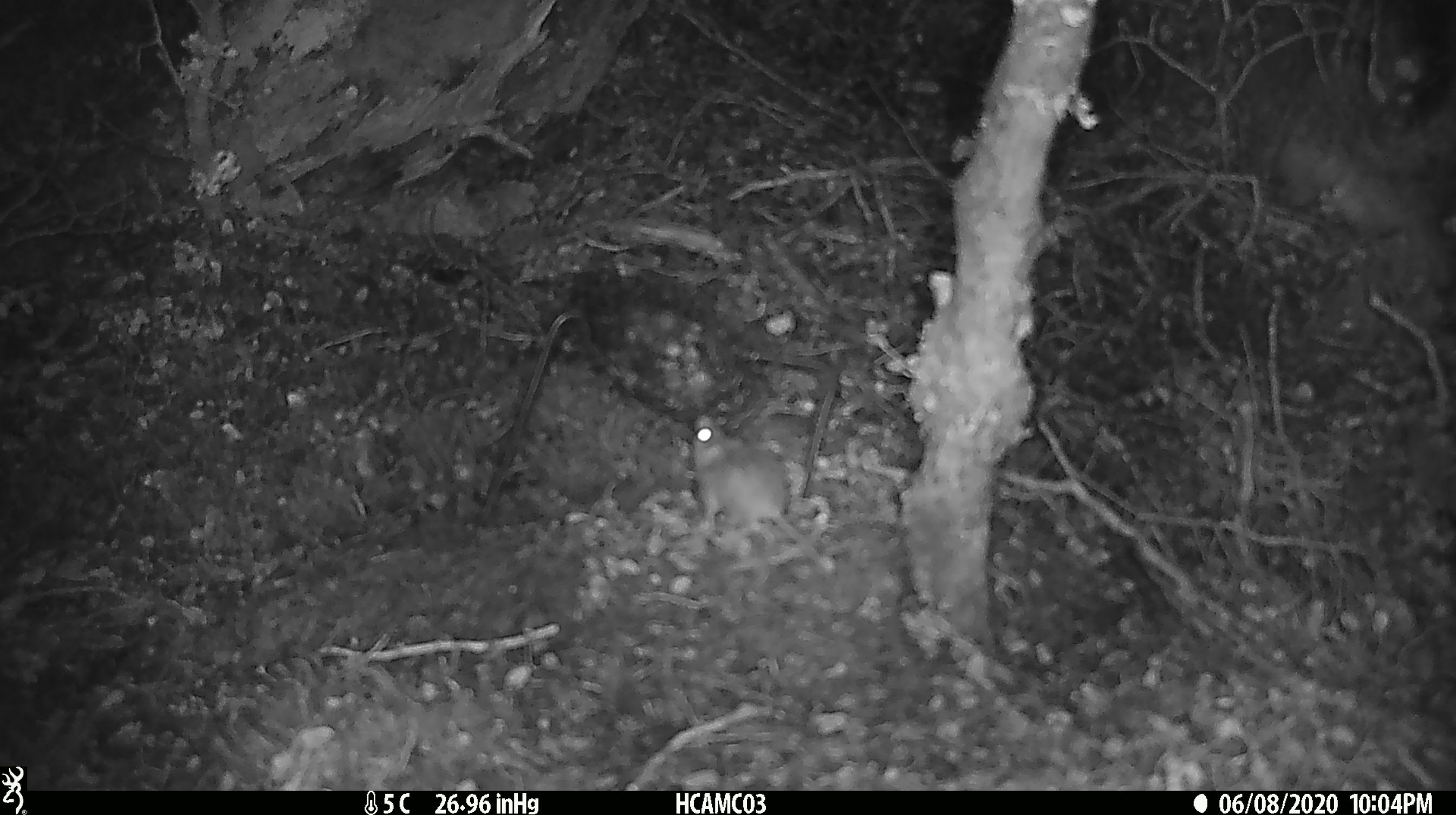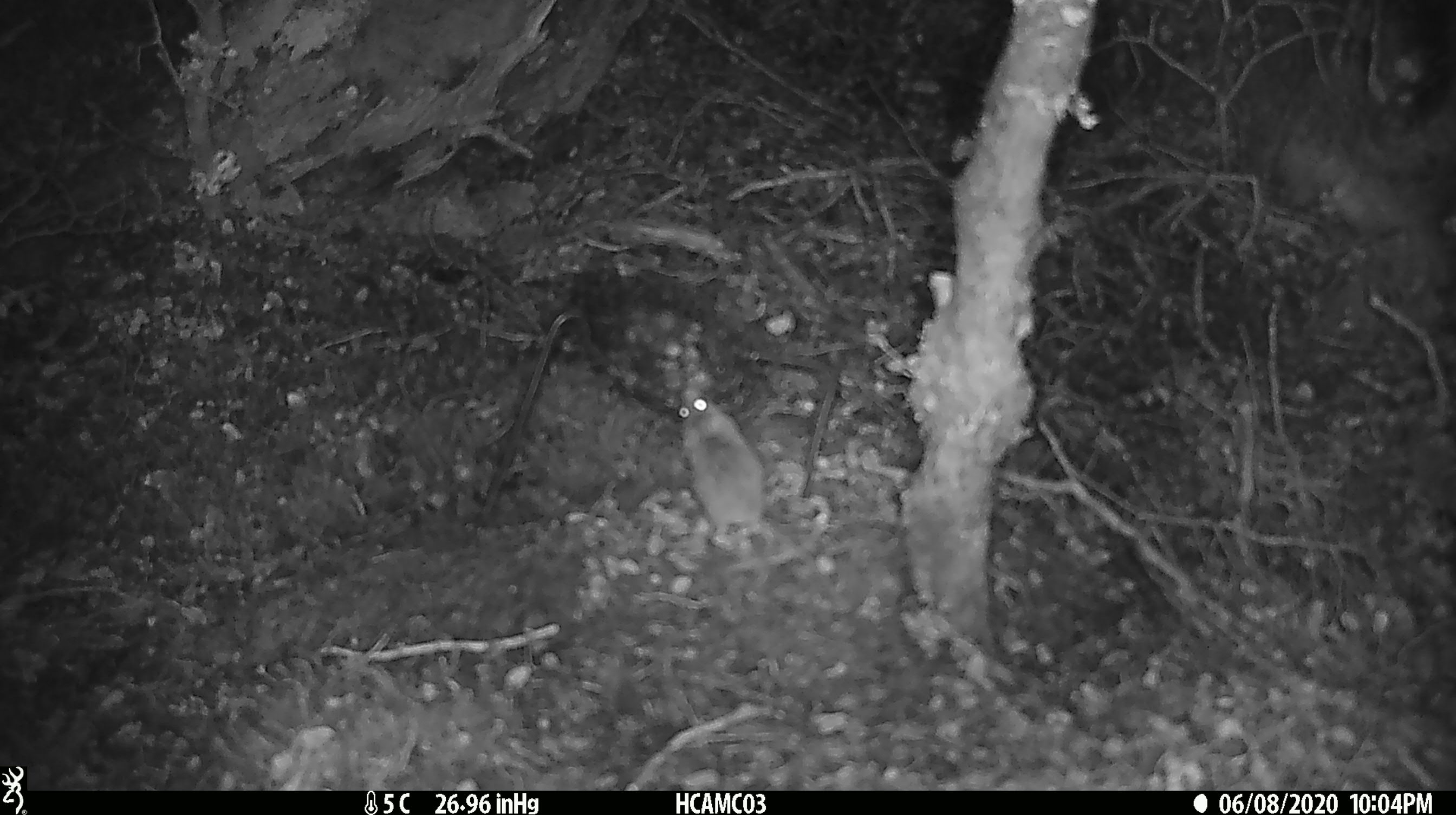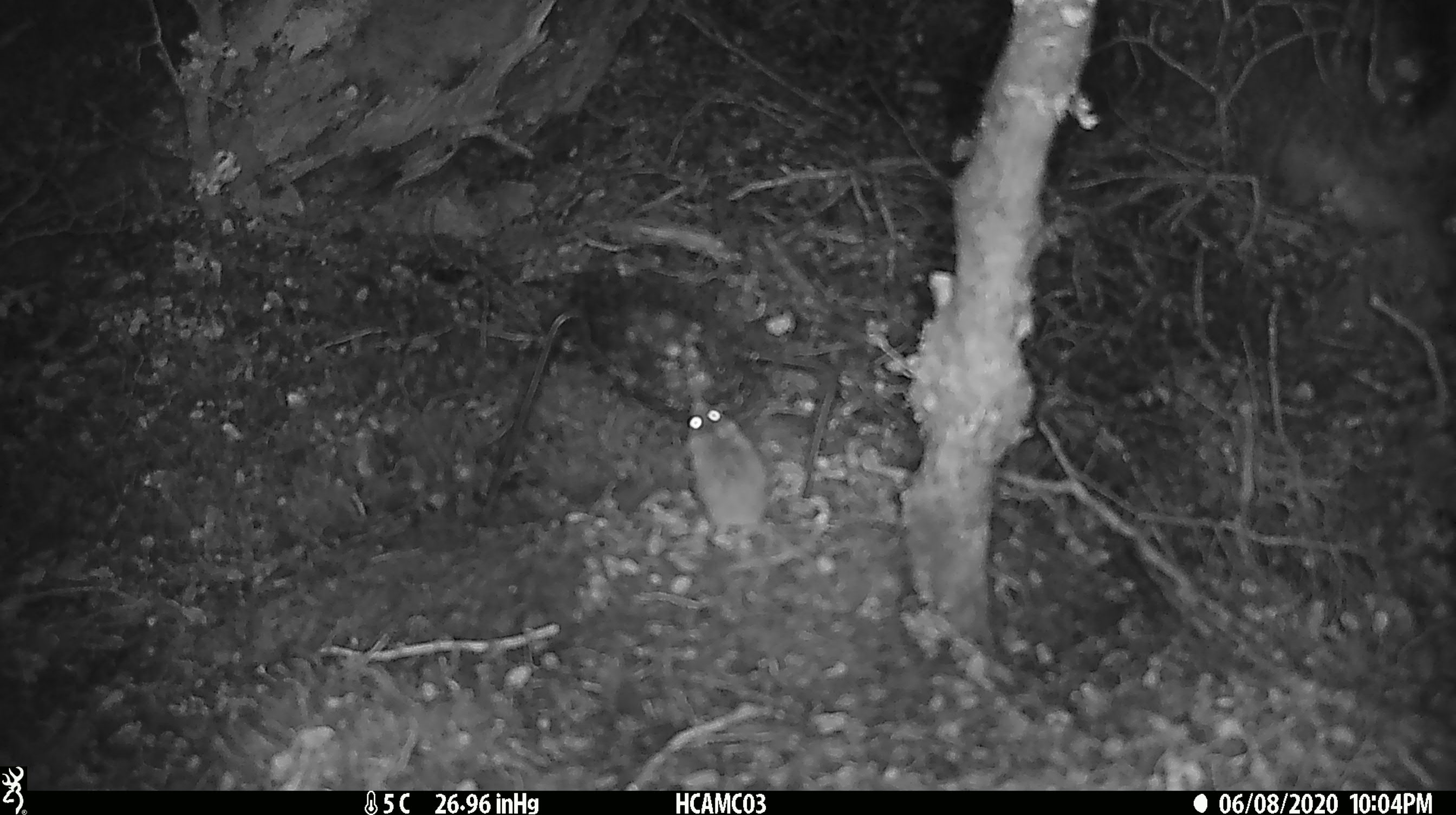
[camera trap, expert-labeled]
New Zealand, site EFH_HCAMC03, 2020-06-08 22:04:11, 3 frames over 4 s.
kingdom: Animalia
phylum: Chordata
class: Mammalia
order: Rodentia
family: Muridae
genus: Mus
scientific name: Mus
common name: mouse